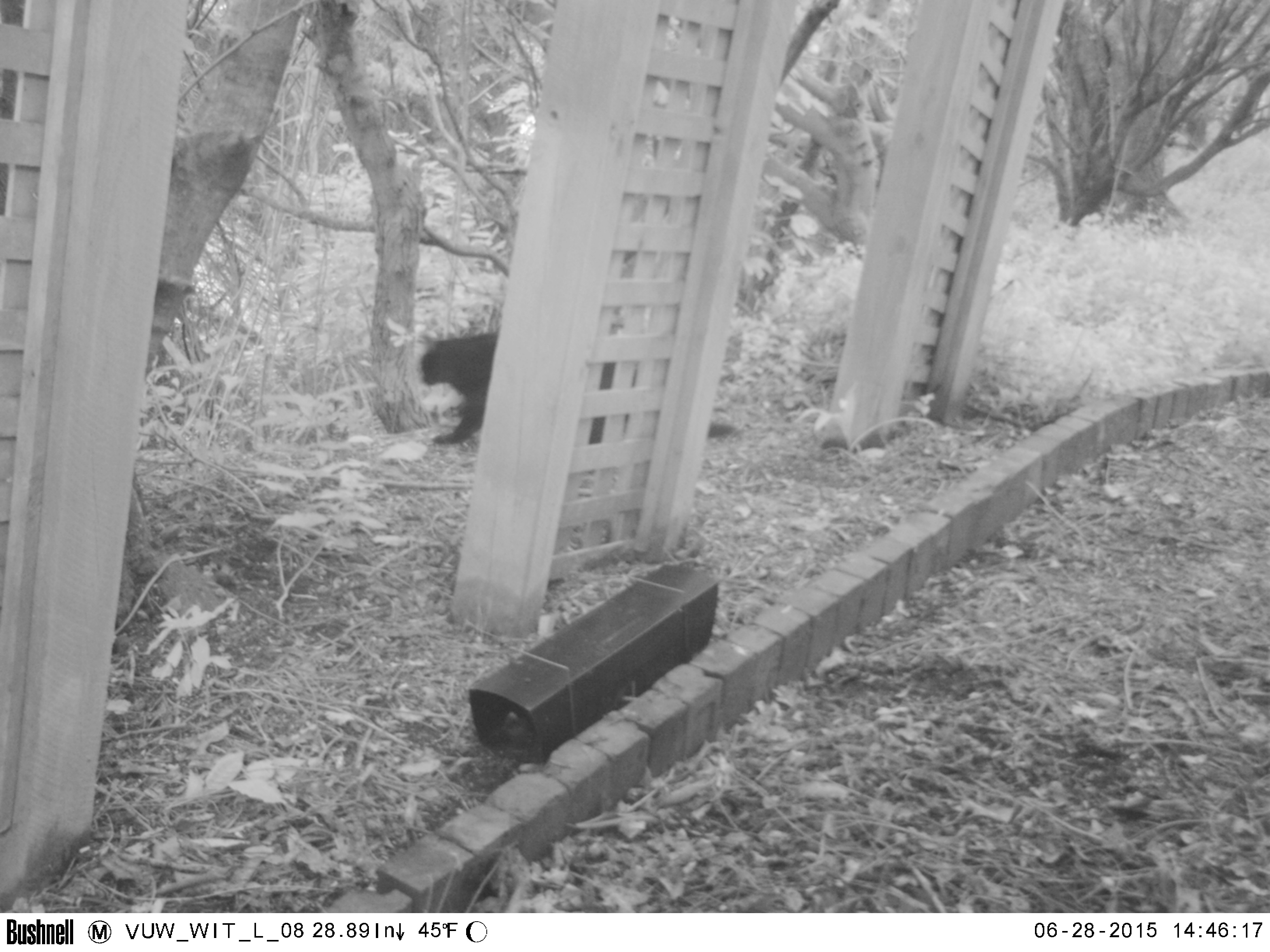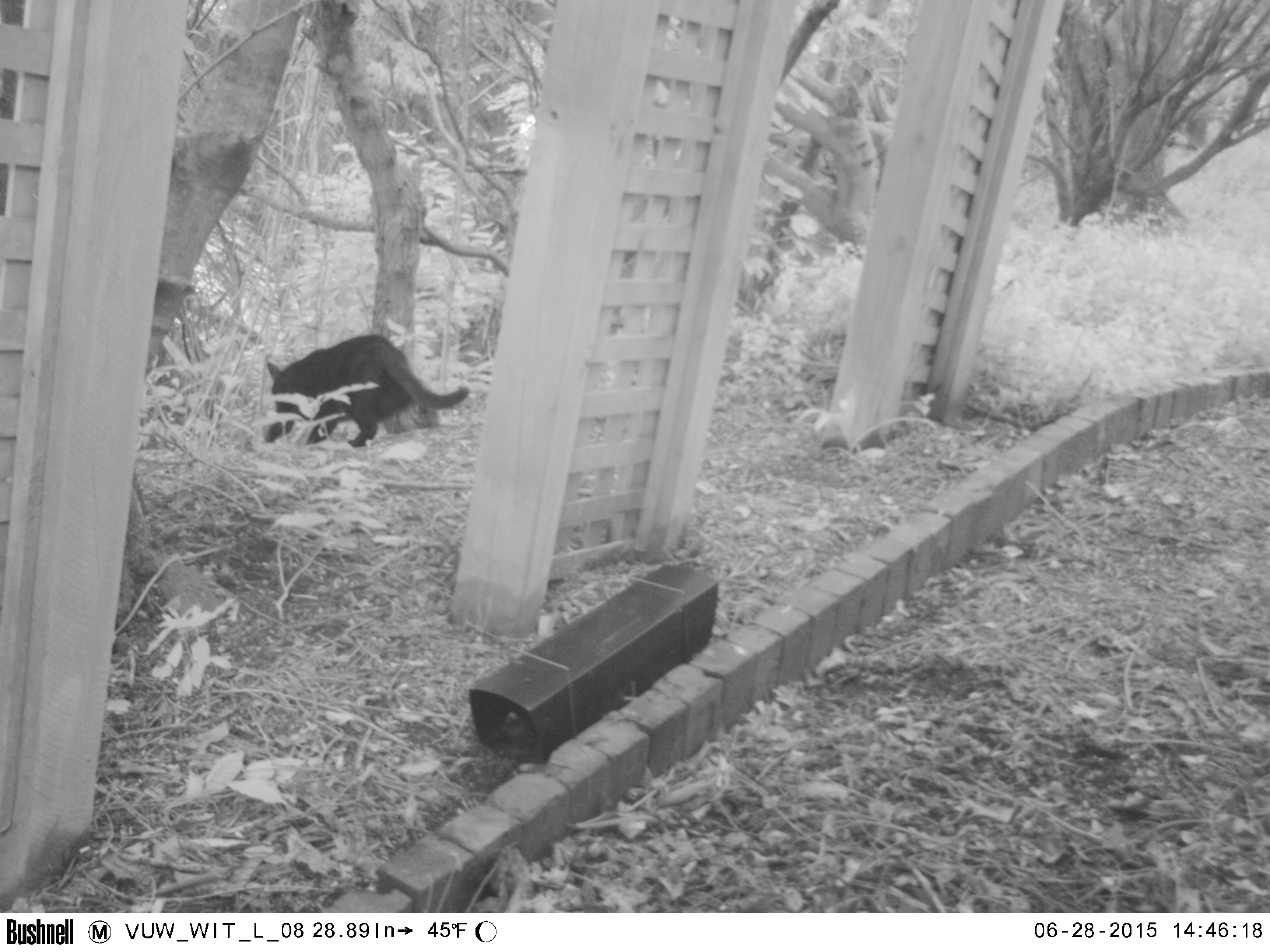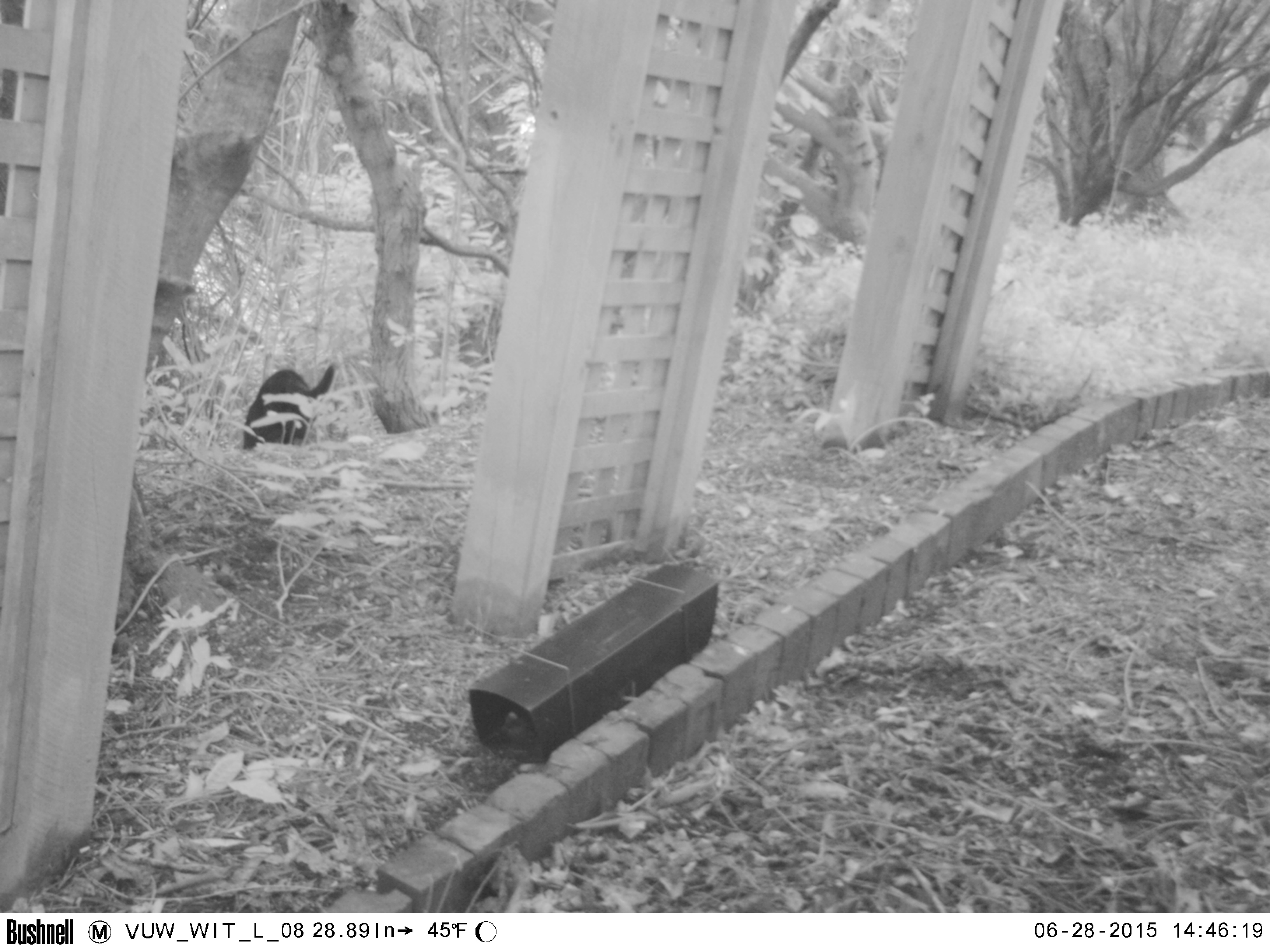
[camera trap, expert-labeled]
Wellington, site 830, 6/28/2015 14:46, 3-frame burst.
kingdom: Animalia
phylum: Chordata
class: Mammalia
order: Carnivora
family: Felidae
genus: Felis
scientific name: Felis catus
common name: cat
Cat (Felis catus).